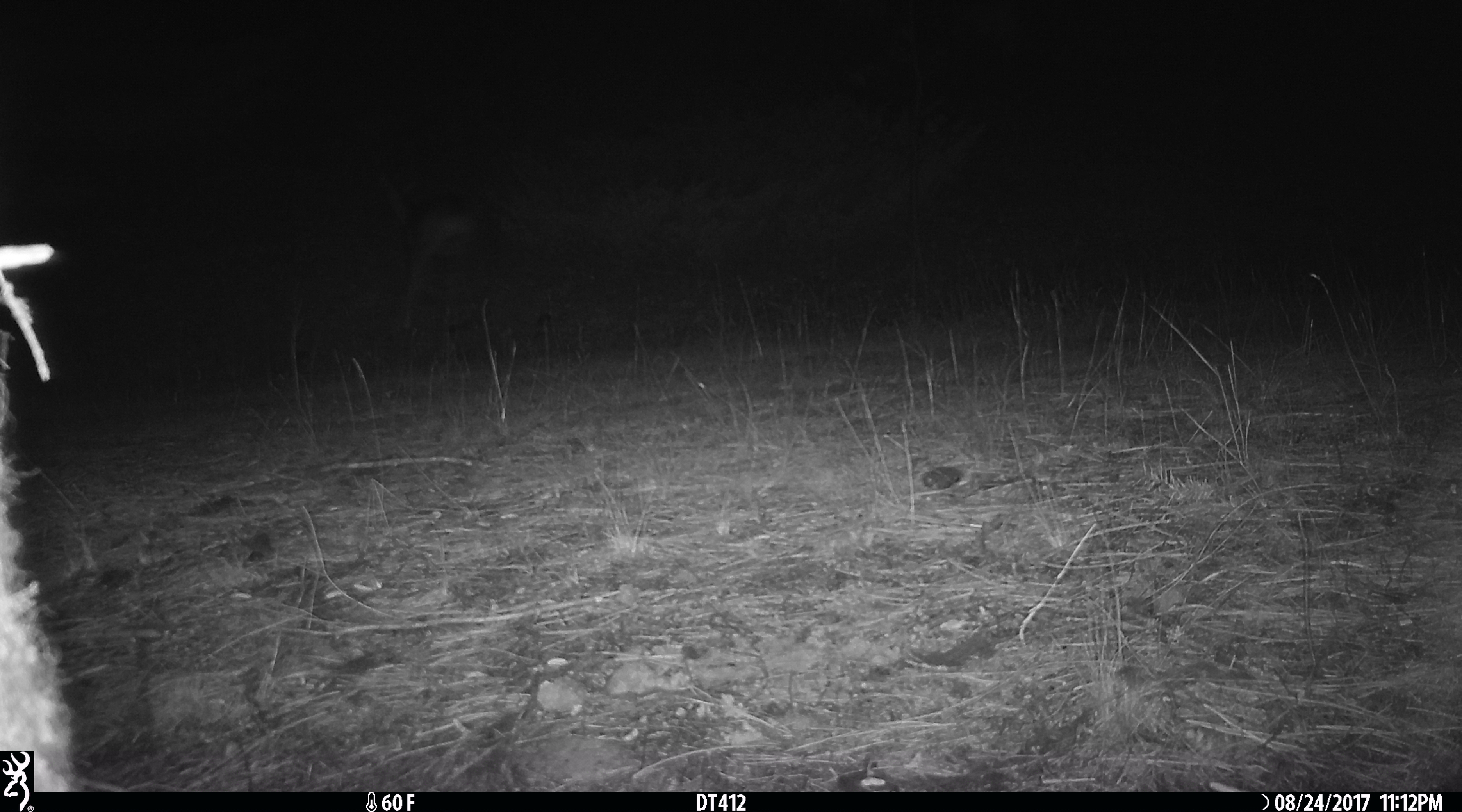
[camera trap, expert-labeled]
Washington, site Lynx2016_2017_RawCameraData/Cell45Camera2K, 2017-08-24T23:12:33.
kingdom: Animalia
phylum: Chordata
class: Mammalia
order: Artiodactyla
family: Cervidae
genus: Odocoileus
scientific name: Odocoileus hemionus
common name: mule deer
Odocoileus hemionus (mule deer). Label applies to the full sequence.